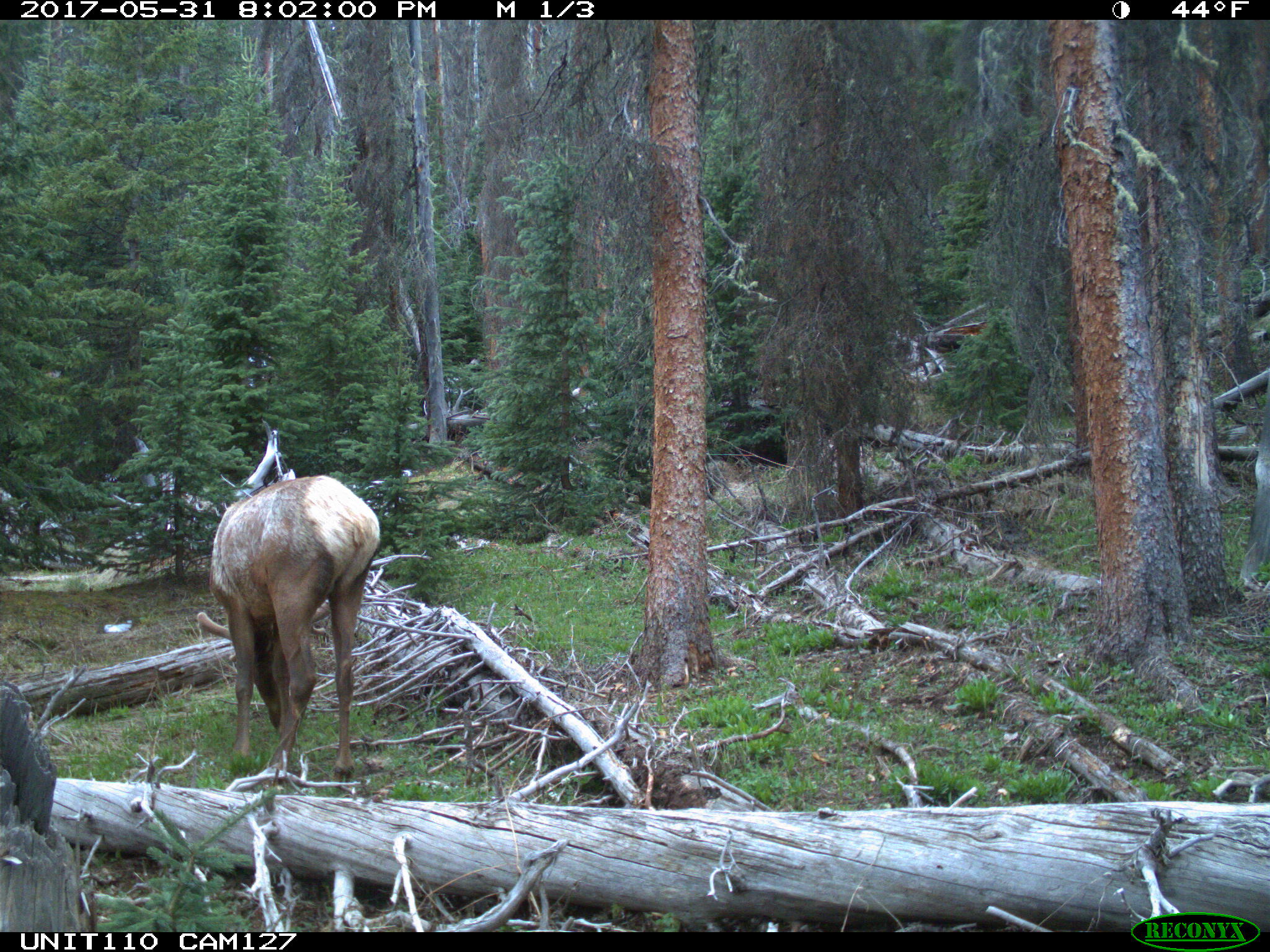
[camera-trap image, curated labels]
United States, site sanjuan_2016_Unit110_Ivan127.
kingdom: Animalia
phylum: Chordata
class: Mammalia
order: Artiodactyla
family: Cervidae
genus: Cervus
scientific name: Cervus elaphus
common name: red deer